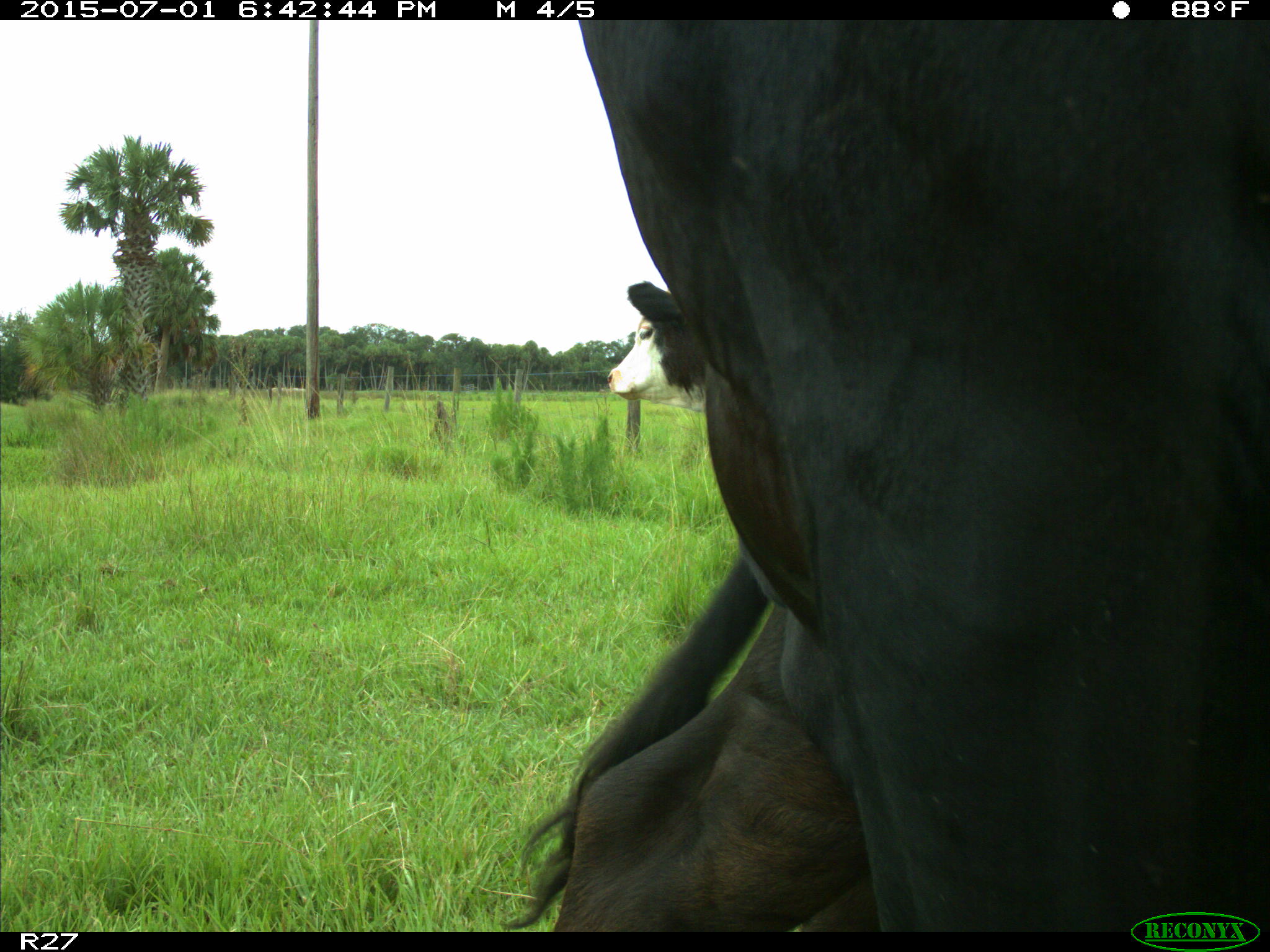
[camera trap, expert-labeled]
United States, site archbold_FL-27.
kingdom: Animalia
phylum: Chordata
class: Mammalia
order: Artiodactyla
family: Bovidae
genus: Bos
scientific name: Bos taurus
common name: domestic cow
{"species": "Bos taurus (domestic cow)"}